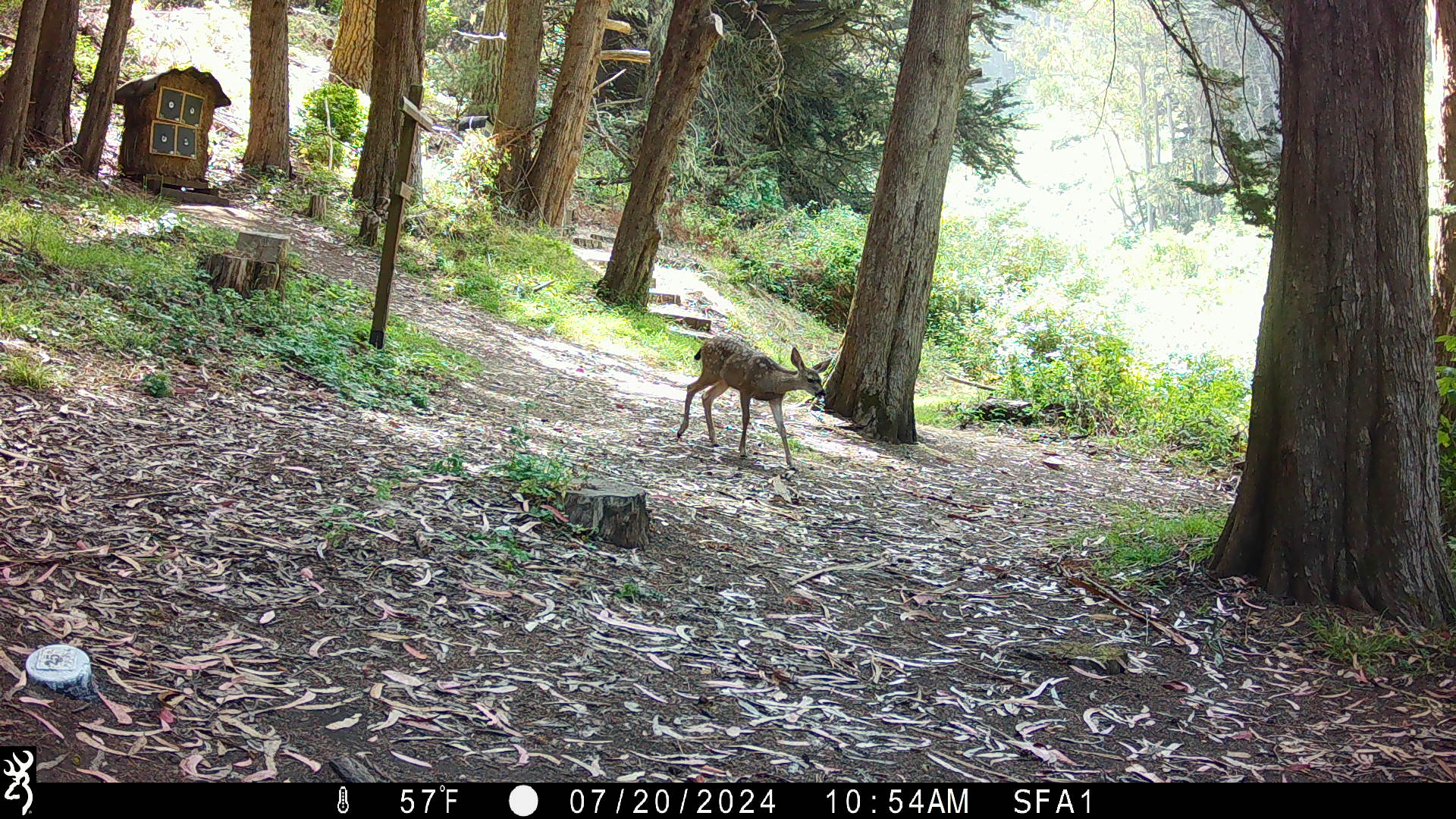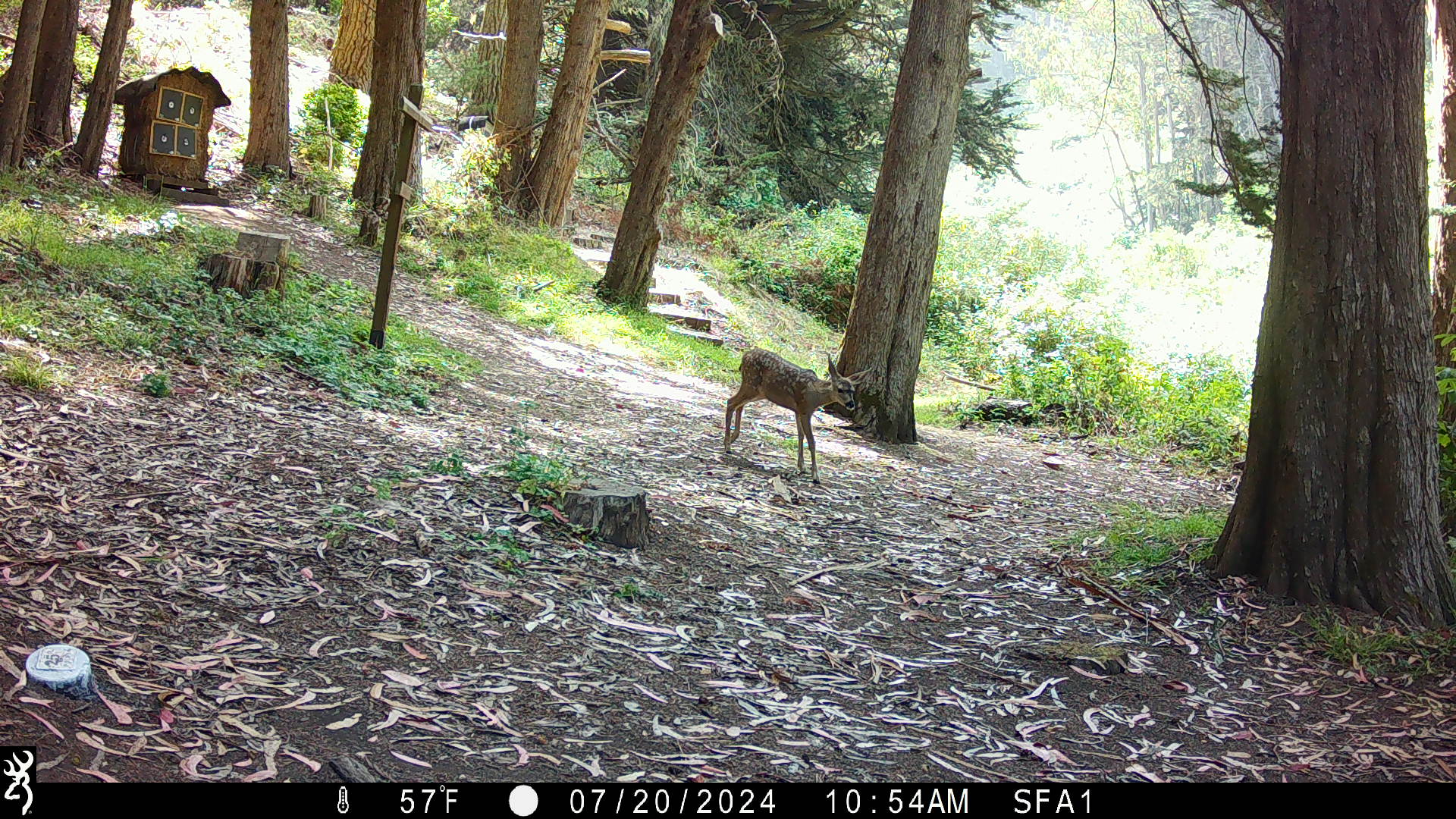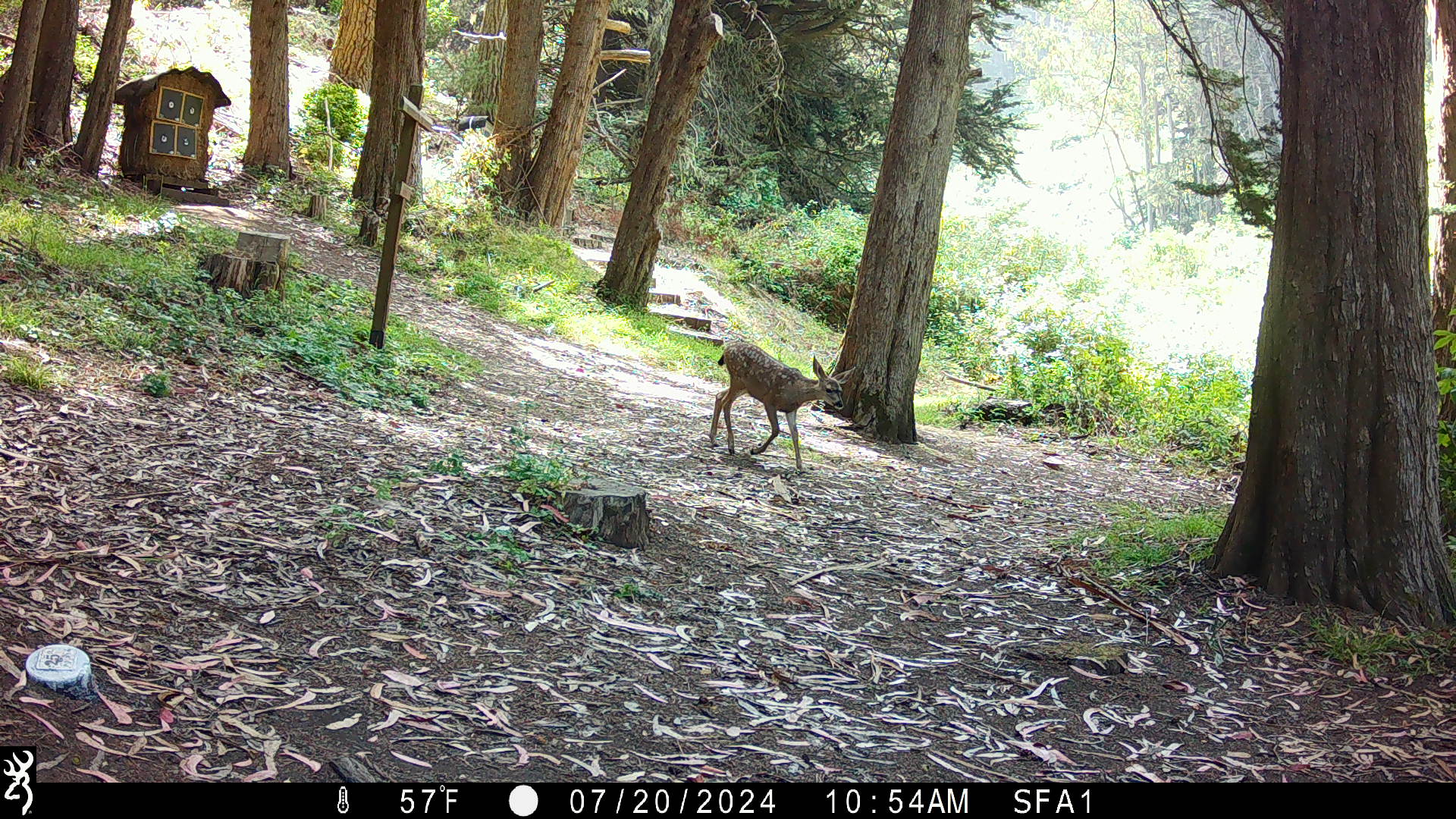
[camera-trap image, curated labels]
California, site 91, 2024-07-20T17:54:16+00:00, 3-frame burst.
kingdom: Animalia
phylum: Chordata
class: Mammalia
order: Artiodactyla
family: Cervidae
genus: Odocoileus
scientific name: Odocoileus hemionus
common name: mule deer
Mule deer (Odocoileus hemionus).